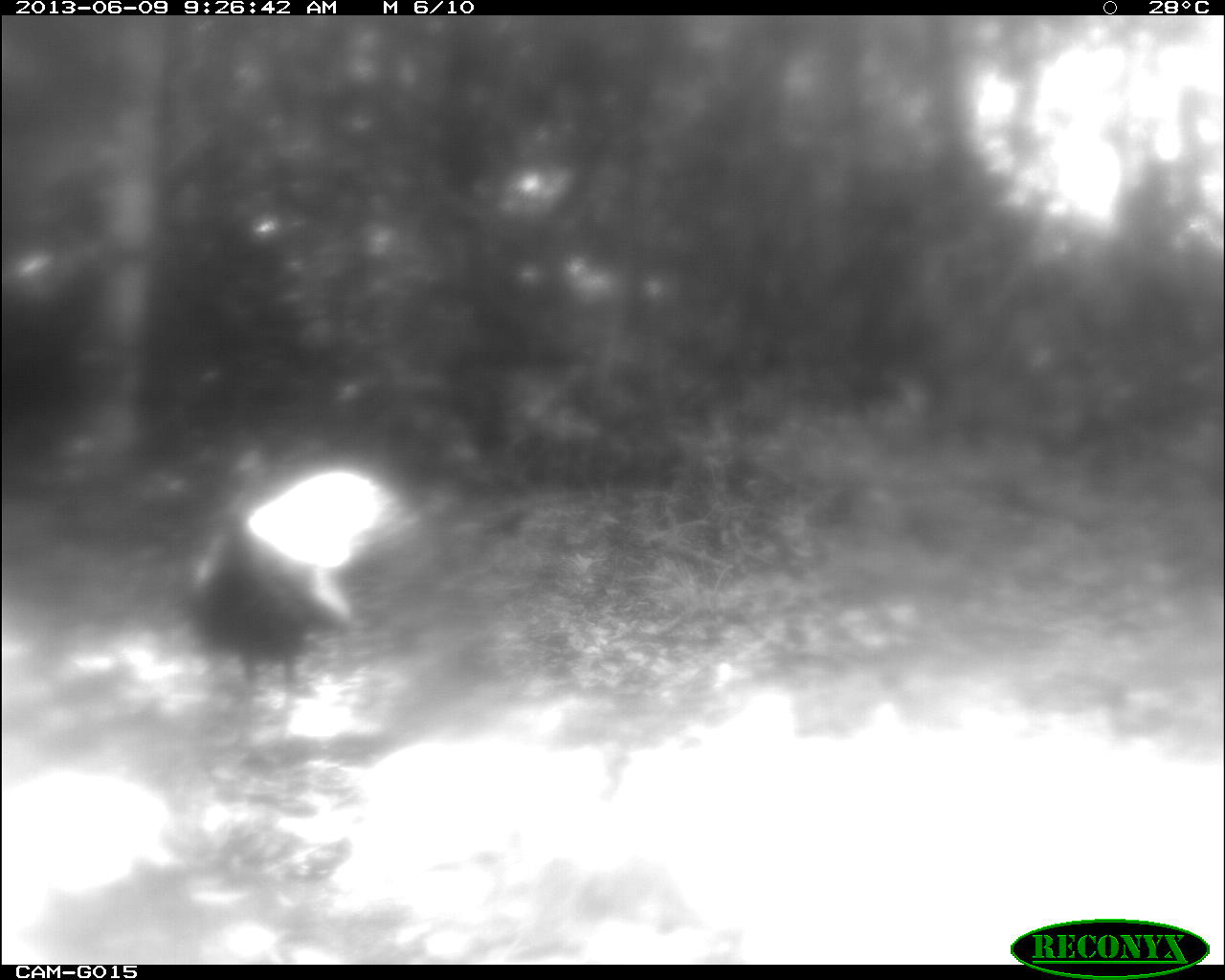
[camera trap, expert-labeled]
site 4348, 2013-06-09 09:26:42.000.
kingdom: Animalia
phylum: Chordata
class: Aves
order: Galliformes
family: Phasianidae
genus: Meleagris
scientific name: Meleagris ocellata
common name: ocellated turkey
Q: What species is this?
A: Meleagris ocellata (ocellated turkey).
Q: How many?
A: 1.